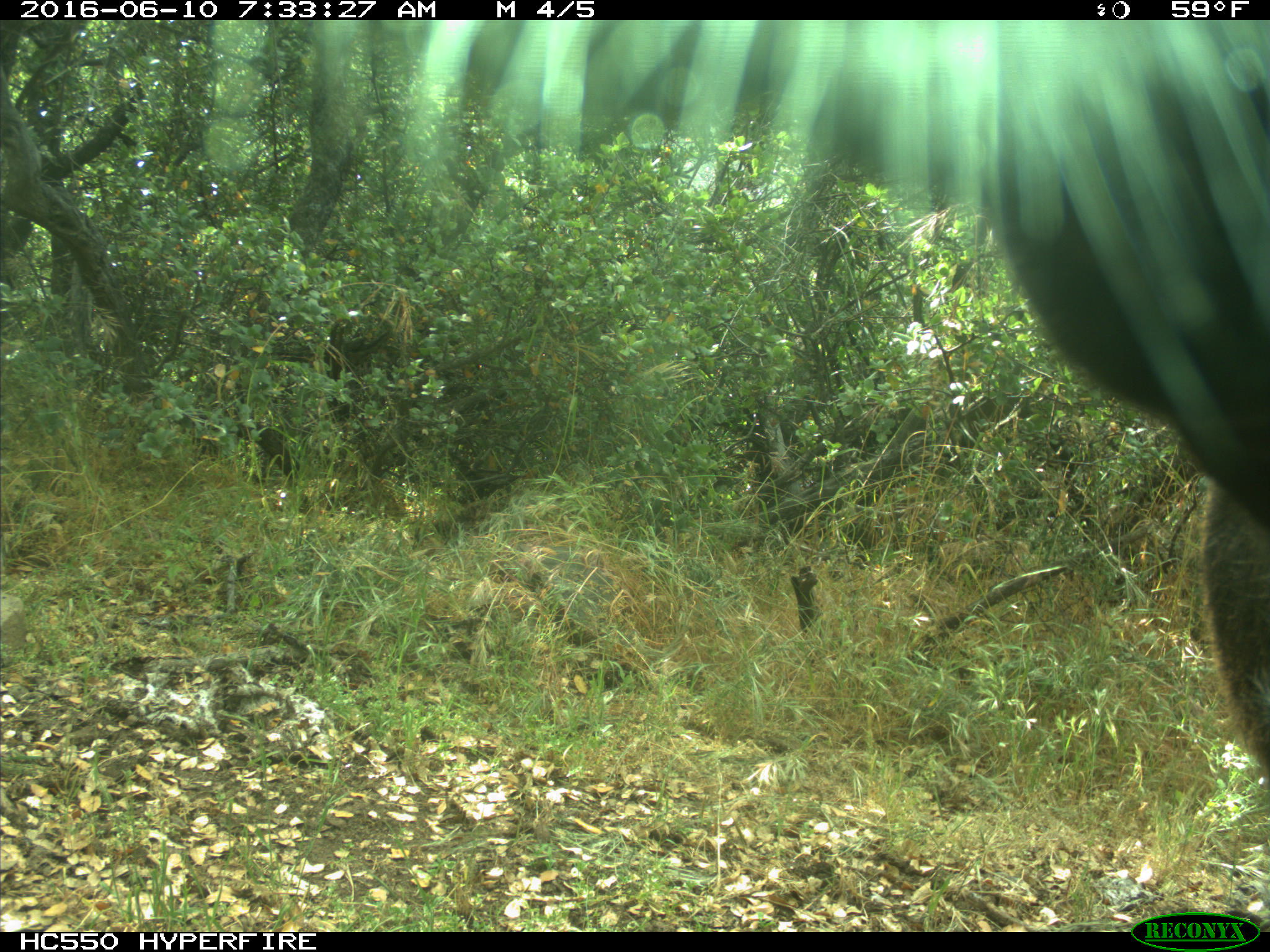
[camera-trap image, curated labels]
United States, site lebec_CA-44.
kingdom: Animalia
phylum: Chordata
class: Mammalia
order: Artiodactyla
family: Bovidae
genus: Bos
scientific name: Bos taurus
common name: domestic cow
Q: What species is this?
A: Bos taurus (domestic cow).